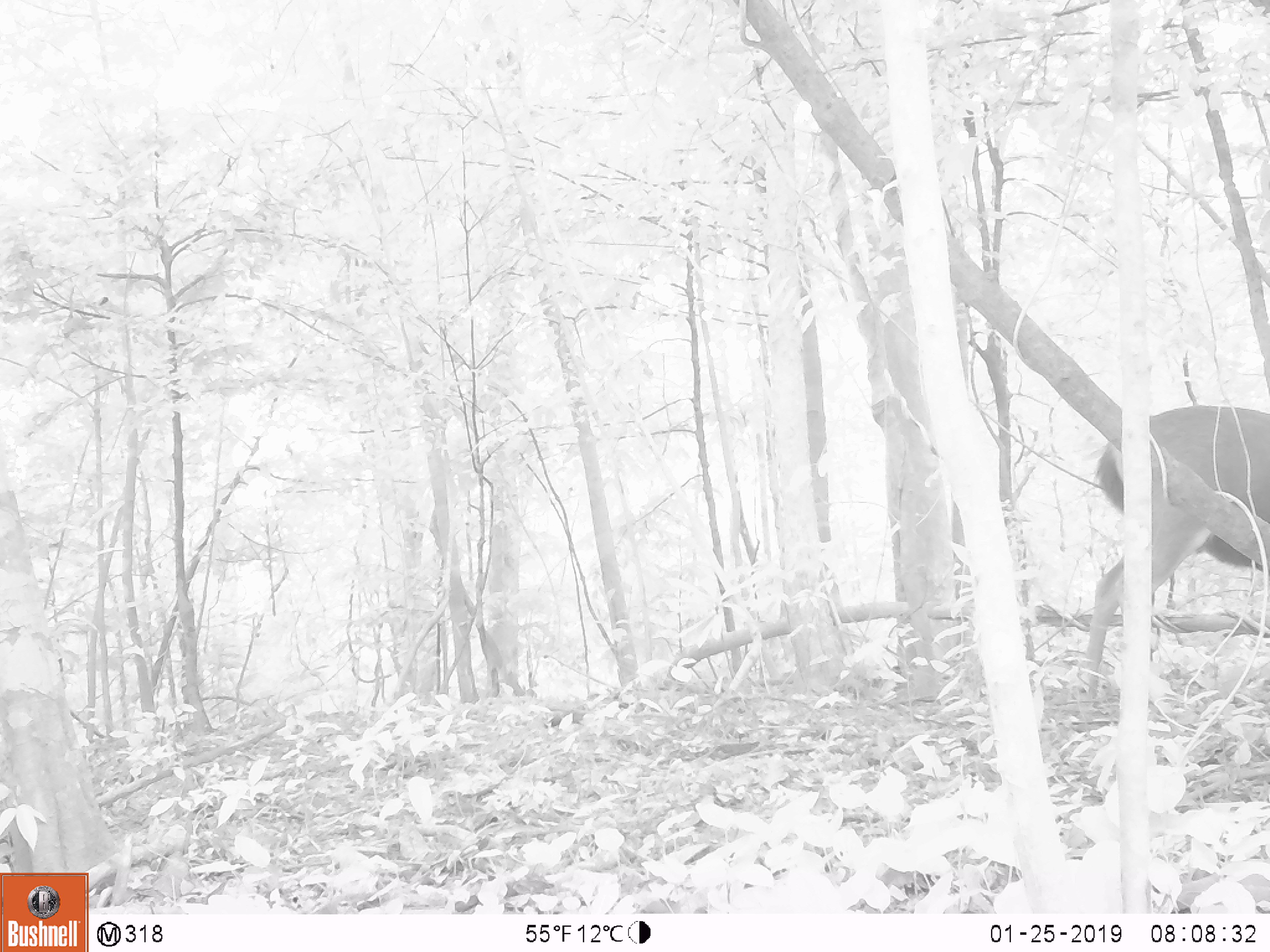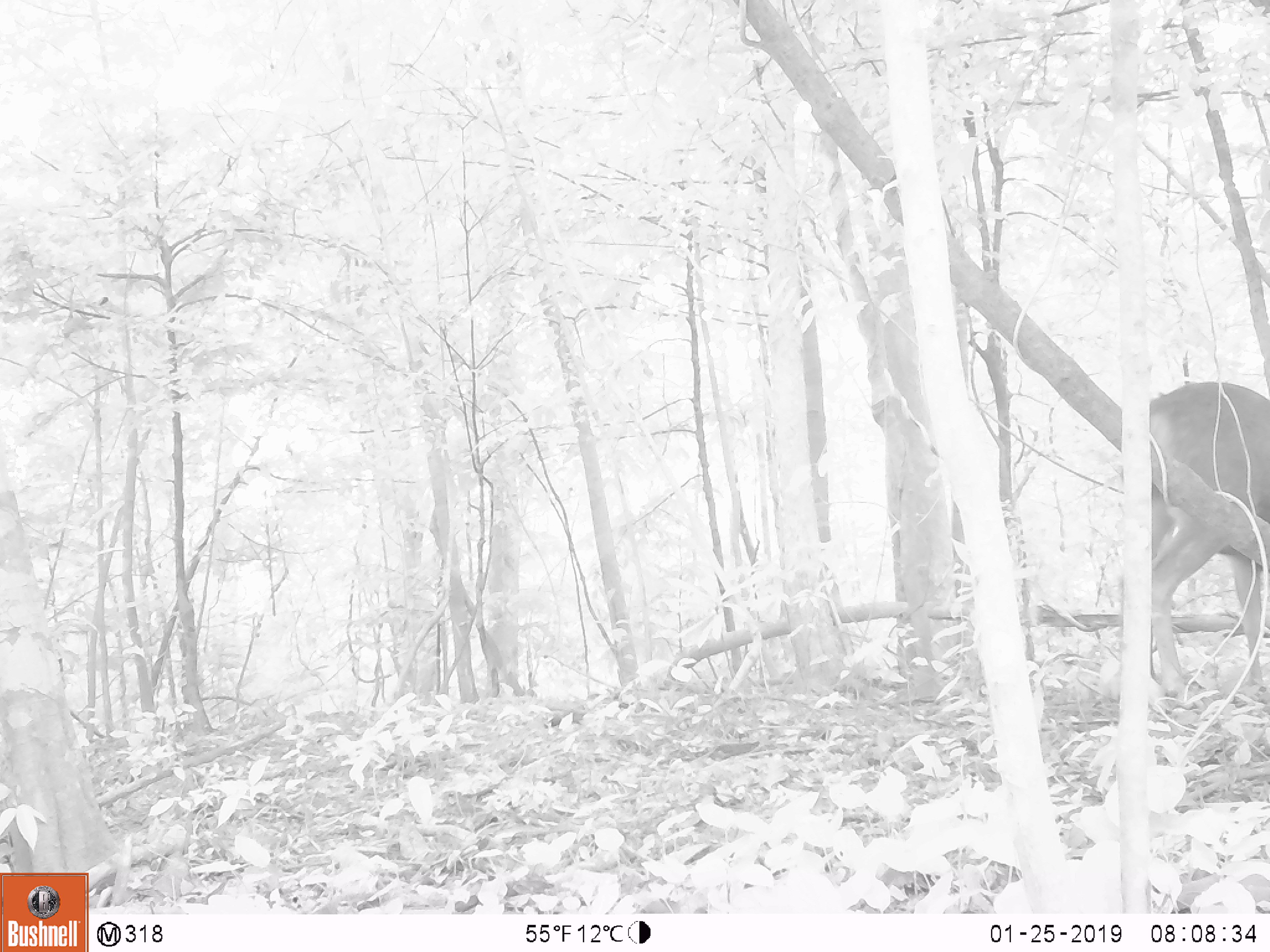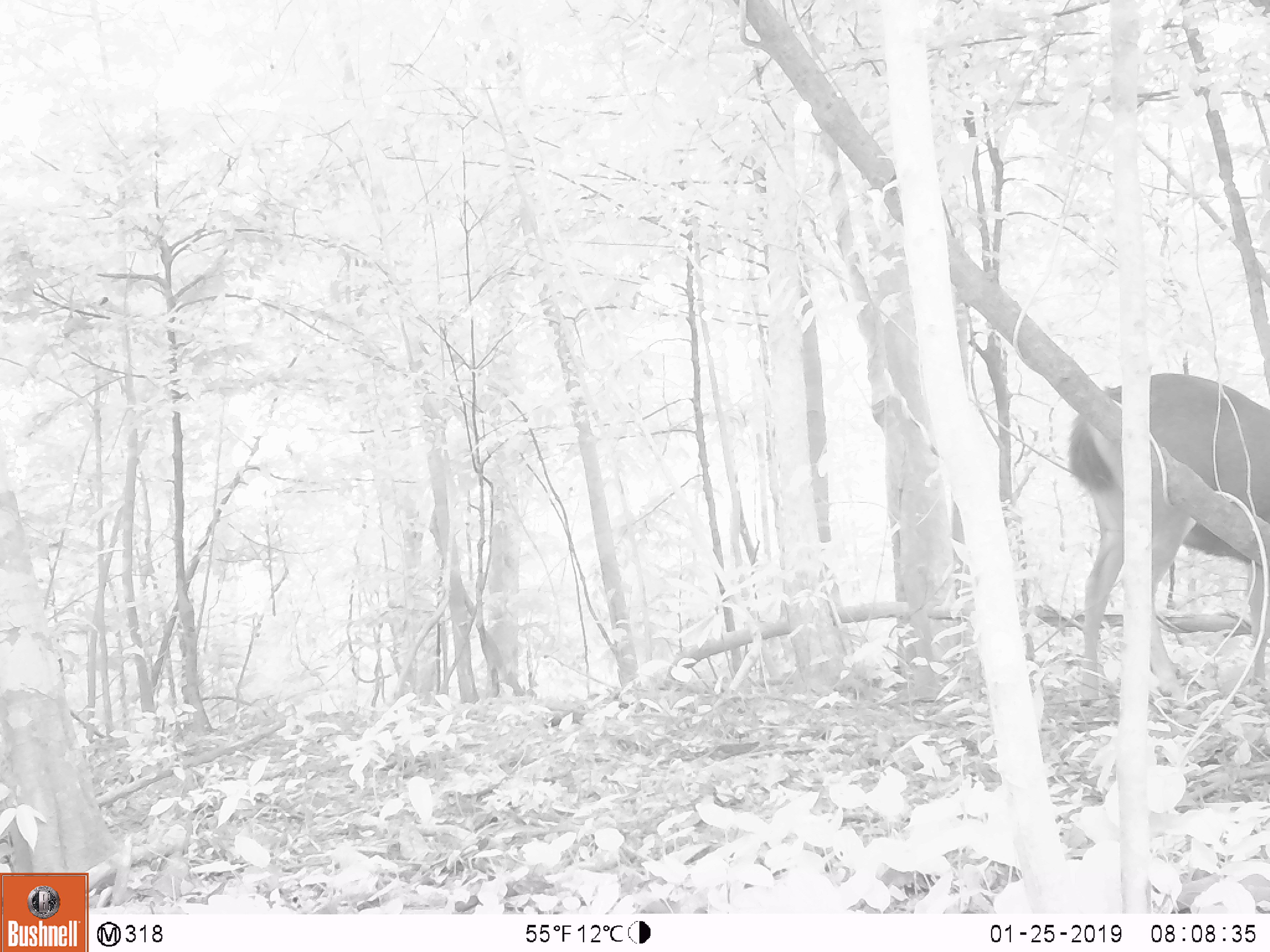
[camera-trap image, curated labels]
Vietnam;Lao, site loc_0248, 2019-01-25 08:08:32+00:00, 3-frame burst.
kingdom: Animalia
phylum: Chordata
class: Mammalia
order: Artiodactyla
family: Cervidae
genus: Rusa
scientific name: Rusa unicolor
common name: sambar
Sambar (Rusa unicolor). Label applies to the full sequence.